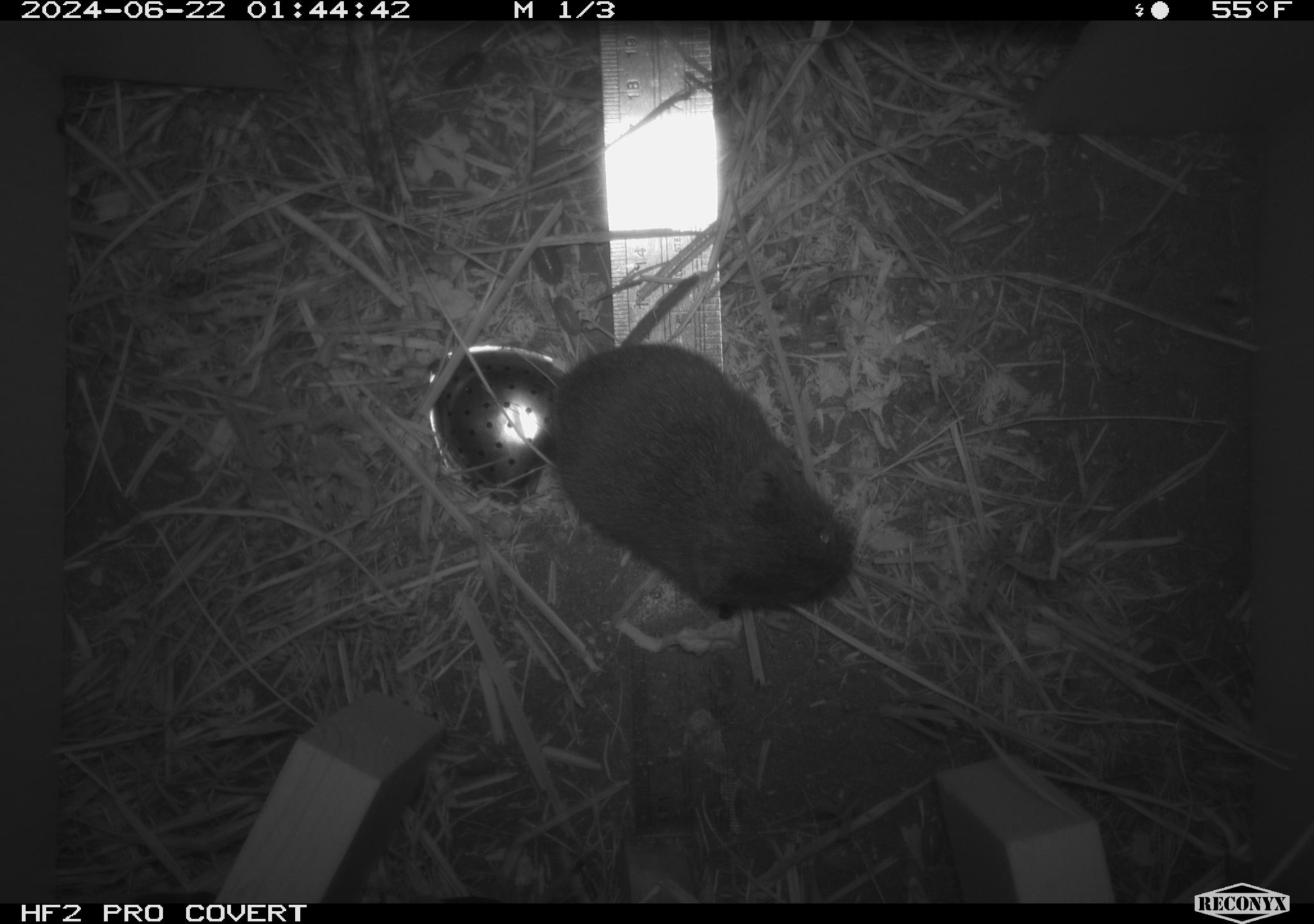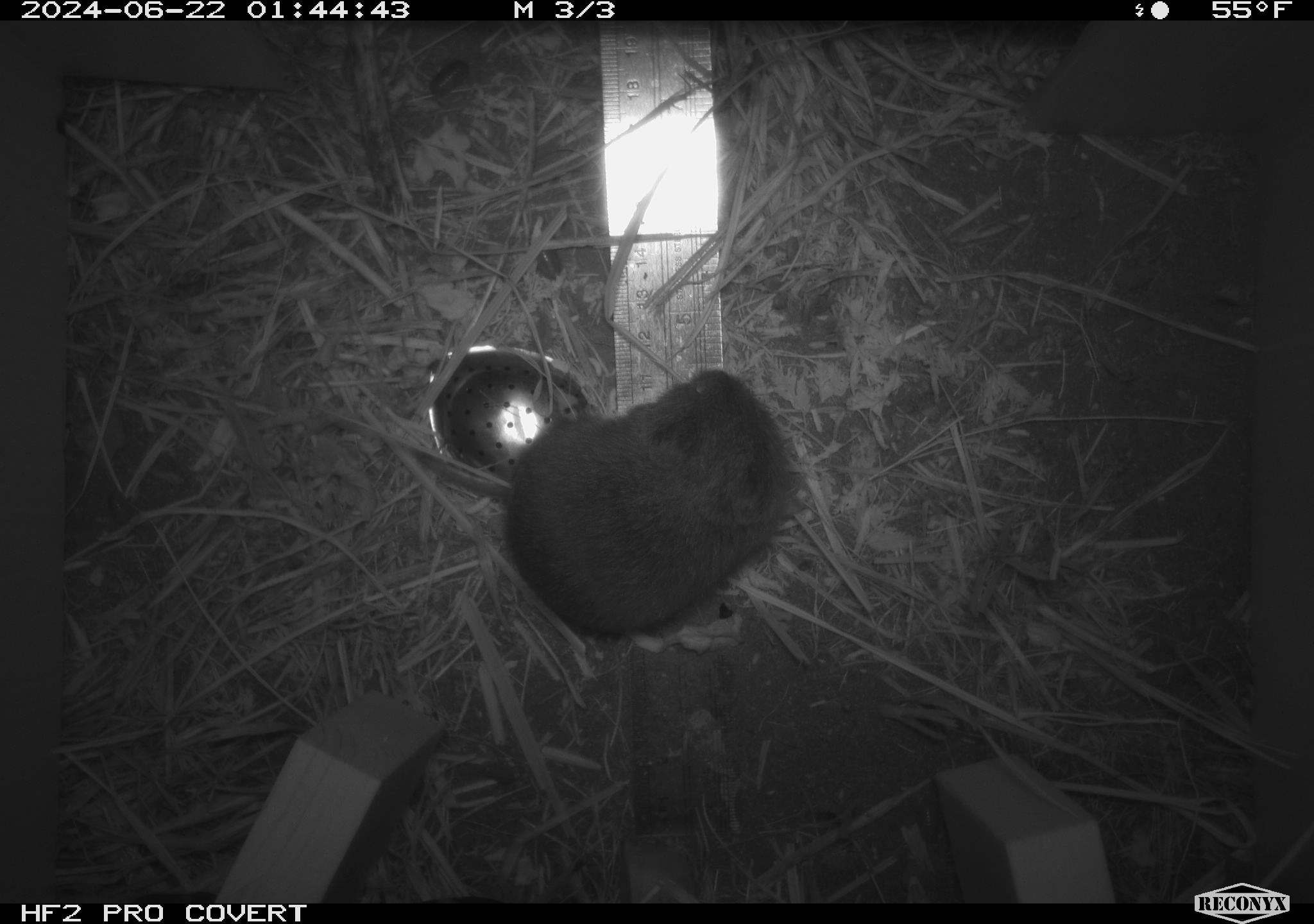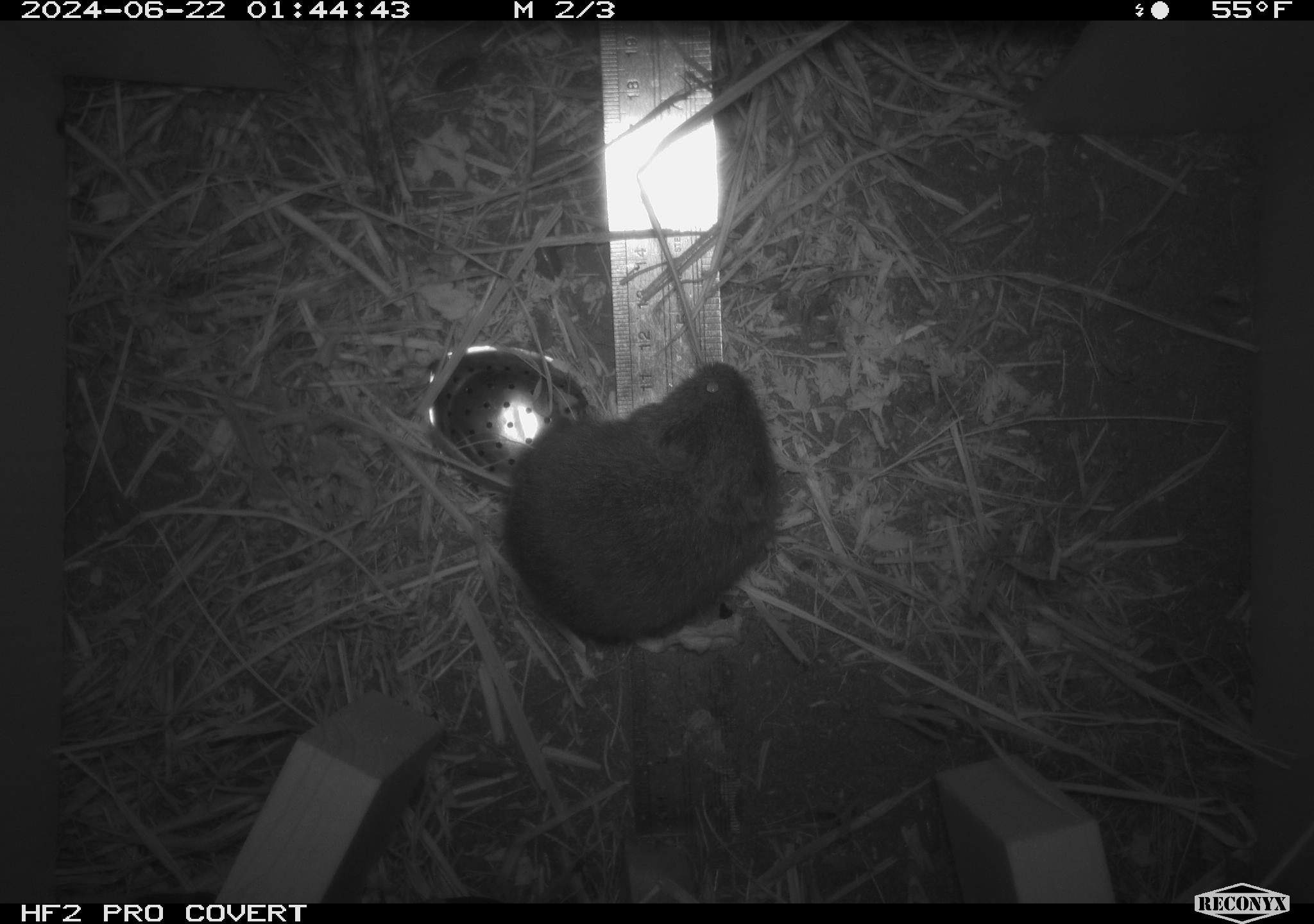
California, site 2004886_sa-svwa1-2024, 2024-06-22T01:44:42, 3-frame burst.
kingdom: Animalia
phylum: Chordata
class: Mammalia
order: Rodentia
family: Cricetidae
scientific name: Arvicolinae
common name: voles, lemmings, and muskrats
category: arvicolinae subfamily